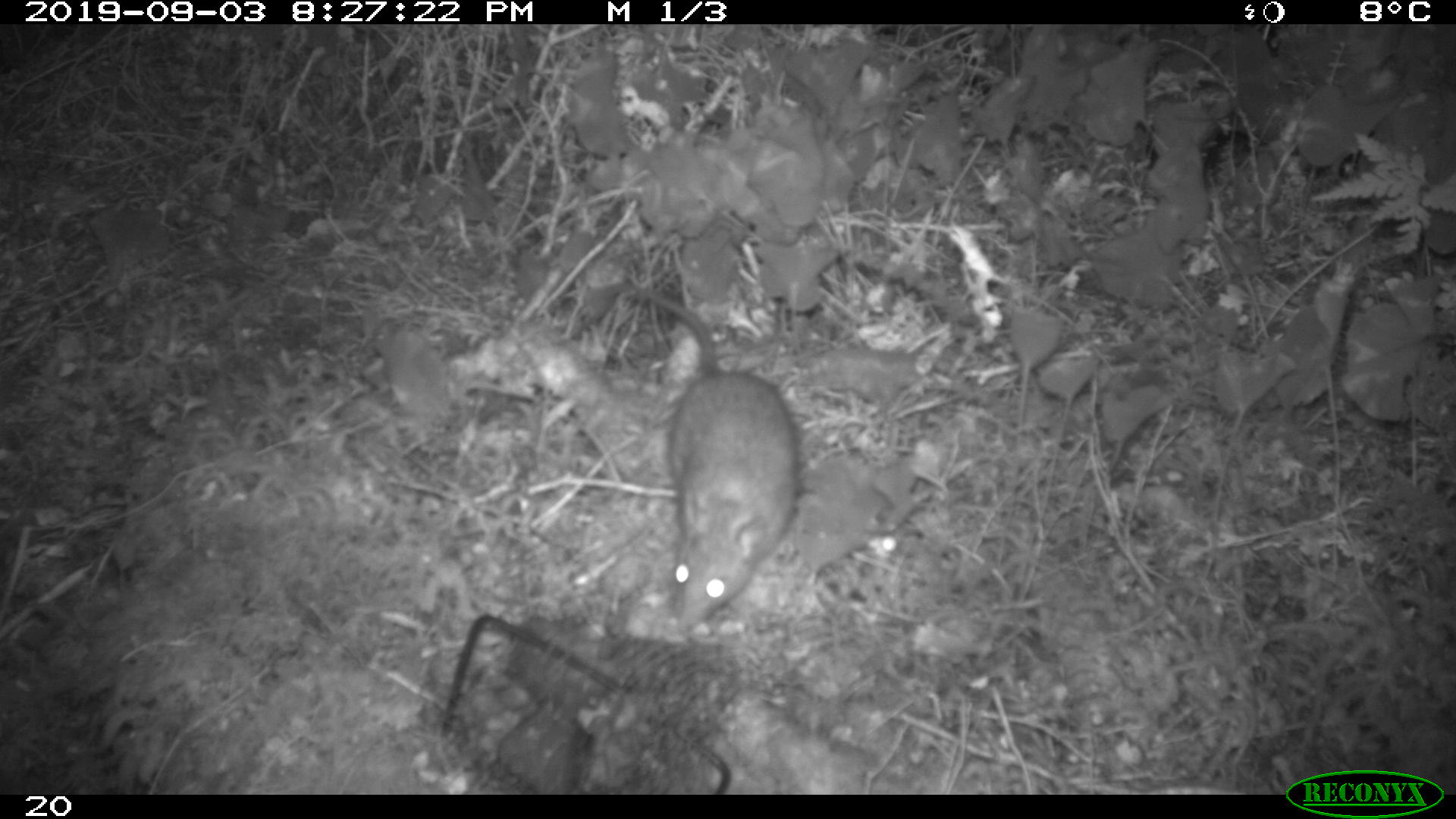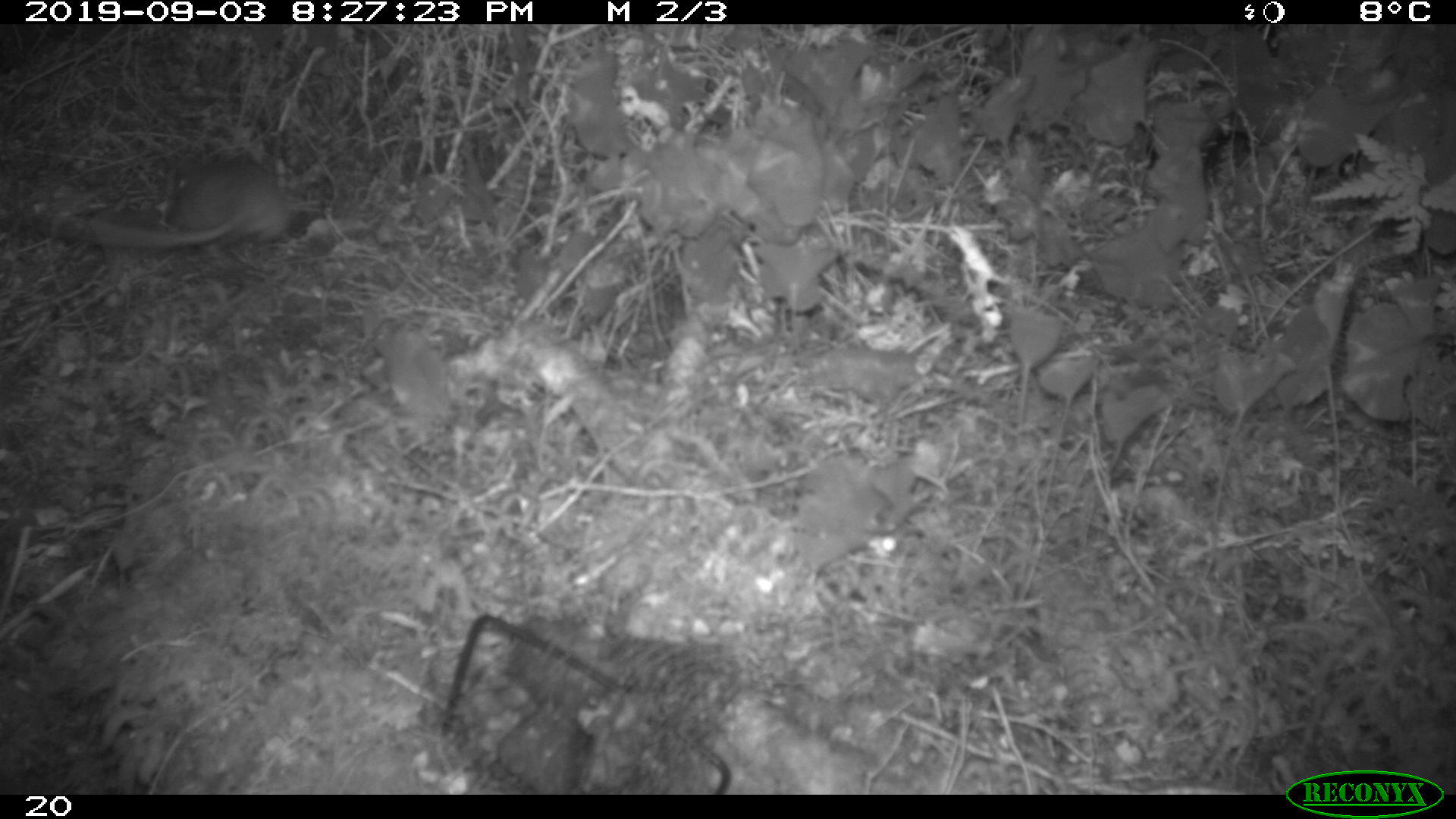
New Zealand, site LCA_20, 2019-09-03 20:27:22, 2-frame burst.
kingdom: Animalia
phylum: Chordata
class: Mammalia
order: Rodentia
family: Muridae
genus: Rattus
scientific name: Rattus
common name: rat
Rat (Rattus).